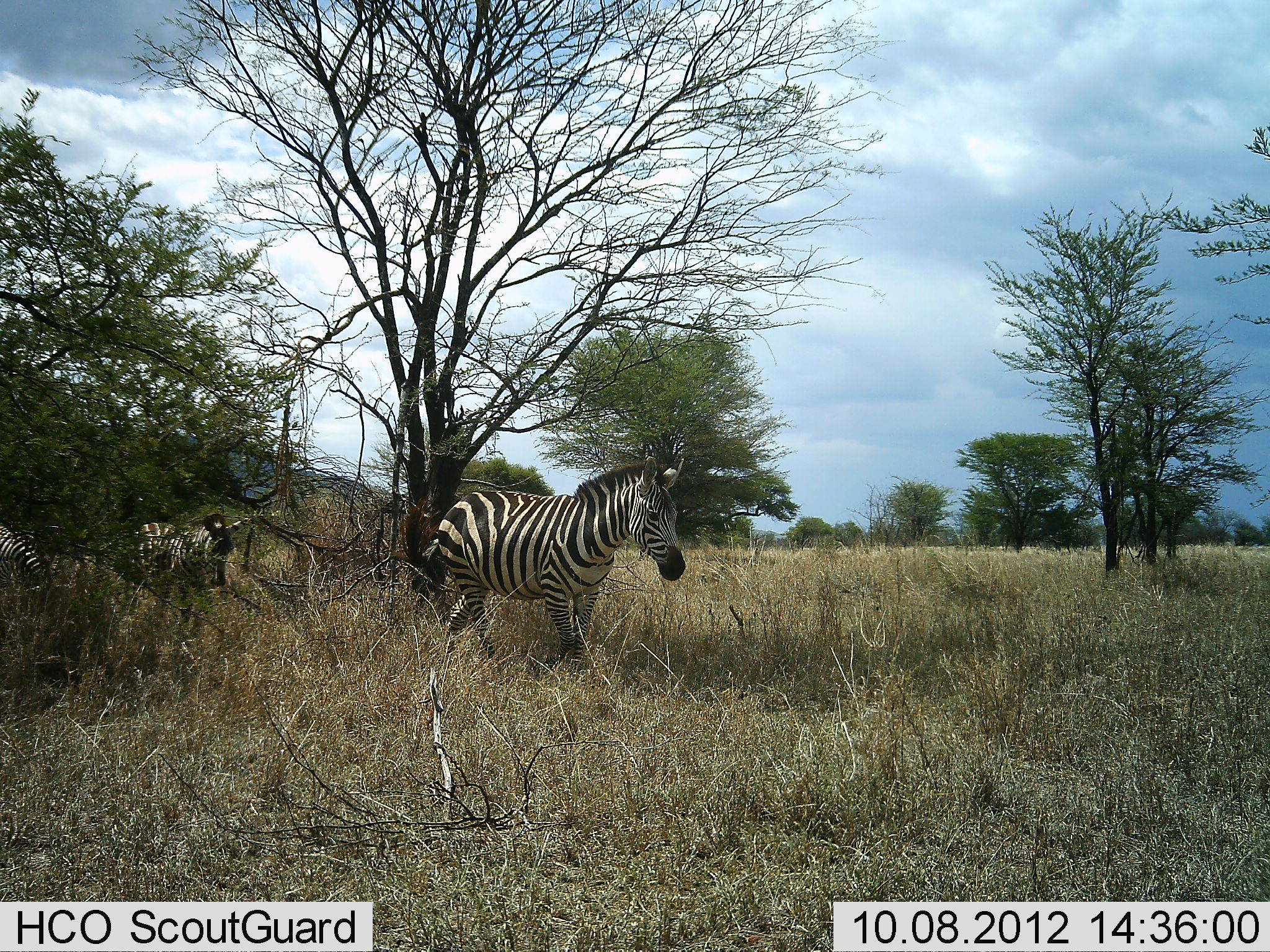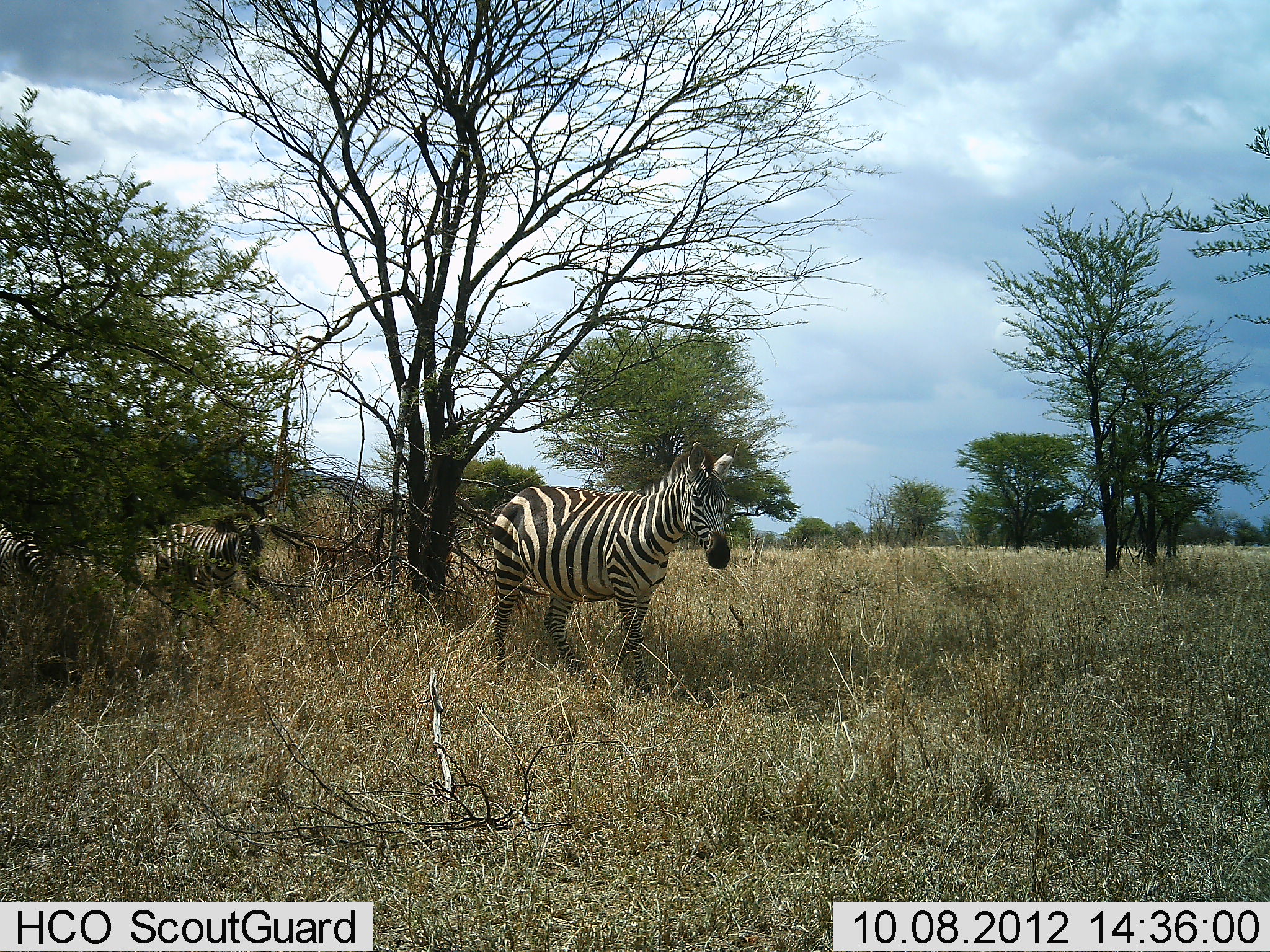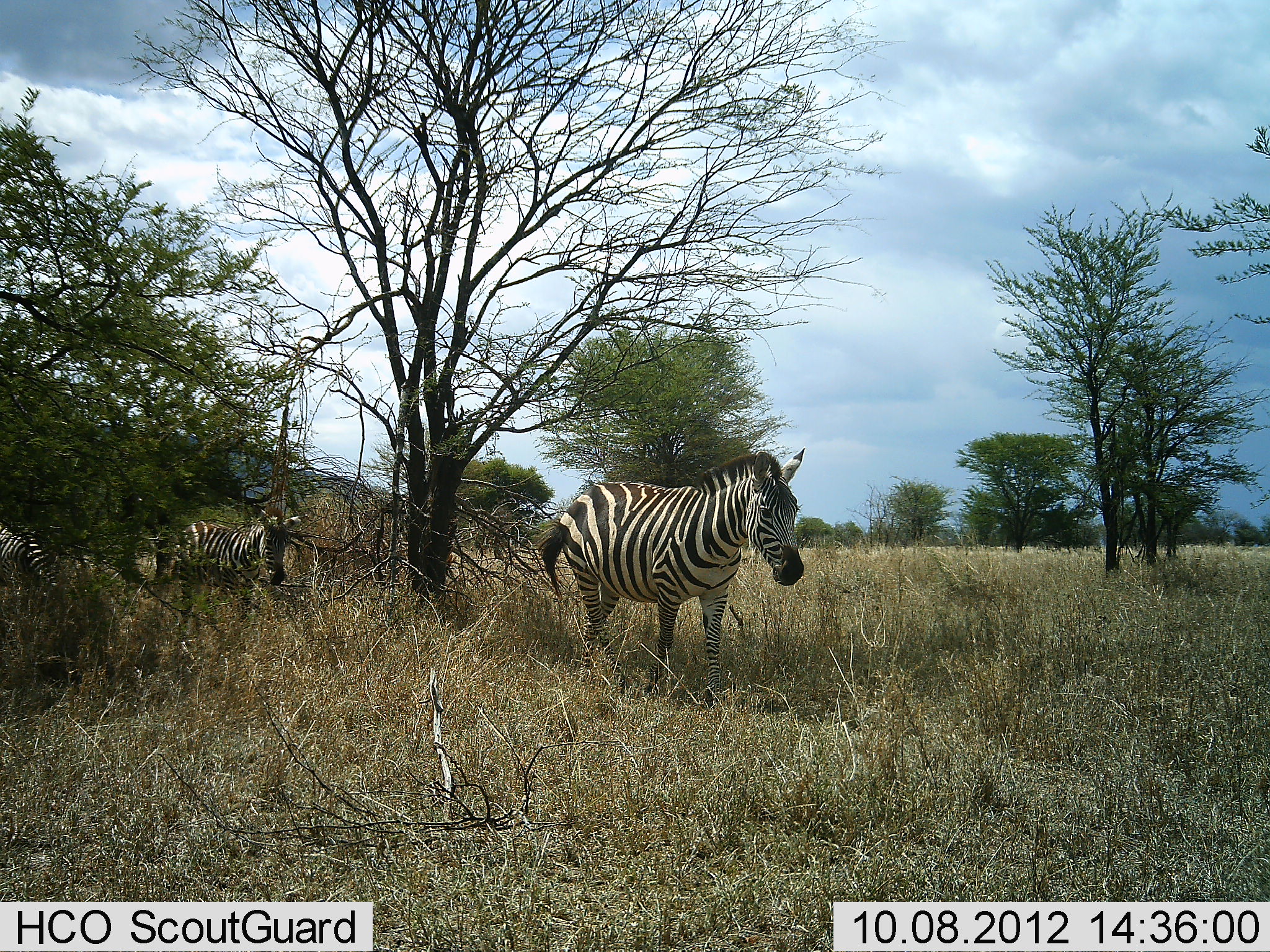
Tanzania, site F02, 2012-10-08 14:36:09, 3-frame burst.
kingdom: Animalia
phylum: Chordata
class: Mammalia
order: Perissodactyla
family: Equidae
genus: Equus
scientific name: Equus quagga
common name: plains zebra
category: zebra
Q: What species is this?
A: Zebra (plains zebra) (Equus quagga).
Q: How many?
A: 3.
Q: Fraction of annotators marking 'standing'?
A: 10%.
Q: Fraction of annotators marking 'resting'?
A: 0%.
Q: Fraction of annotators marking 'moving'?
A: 90%.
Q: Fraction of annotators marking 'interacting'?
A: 0%.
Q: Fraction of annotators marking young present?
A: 0%.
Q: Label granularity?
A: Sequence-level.